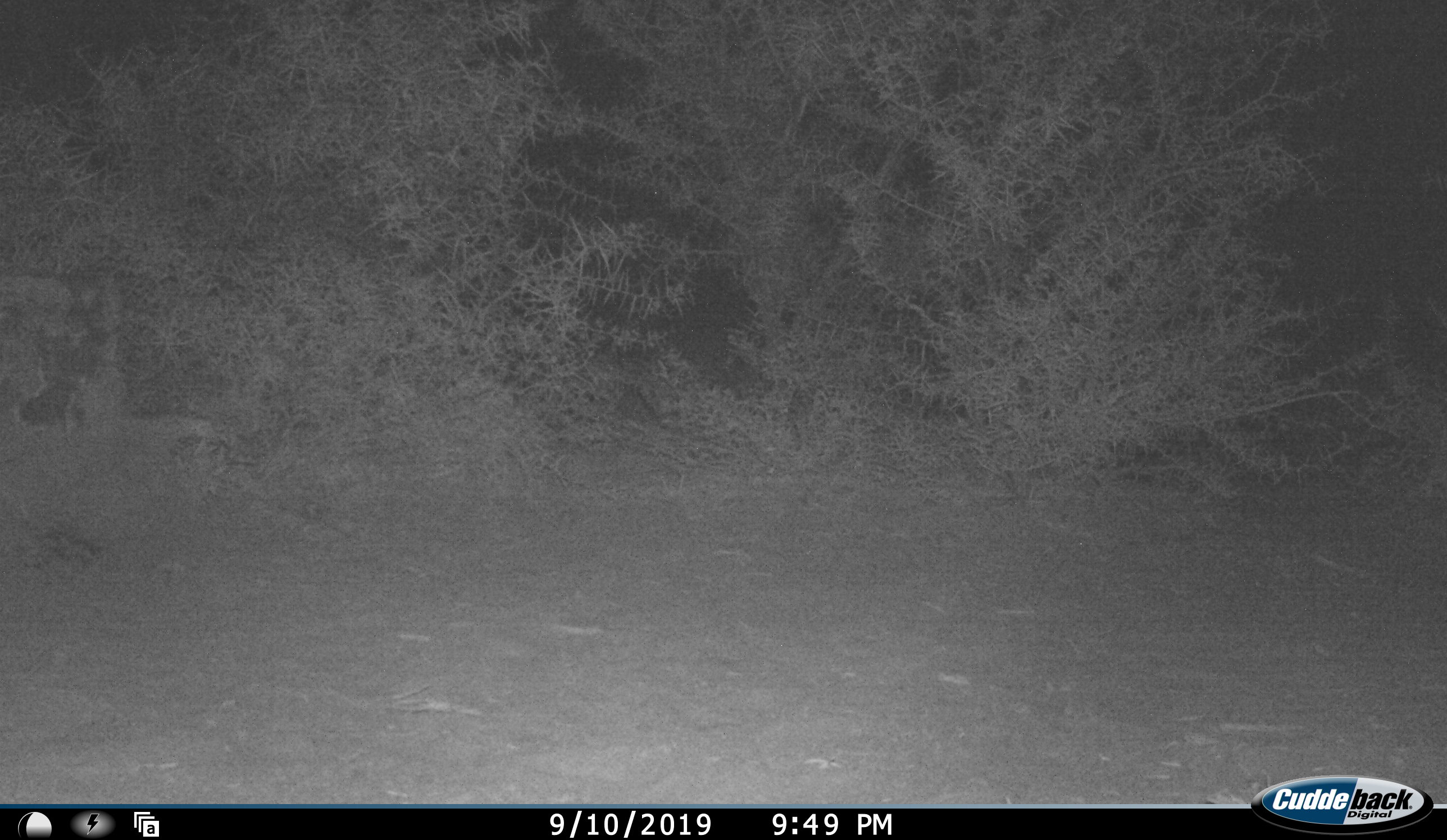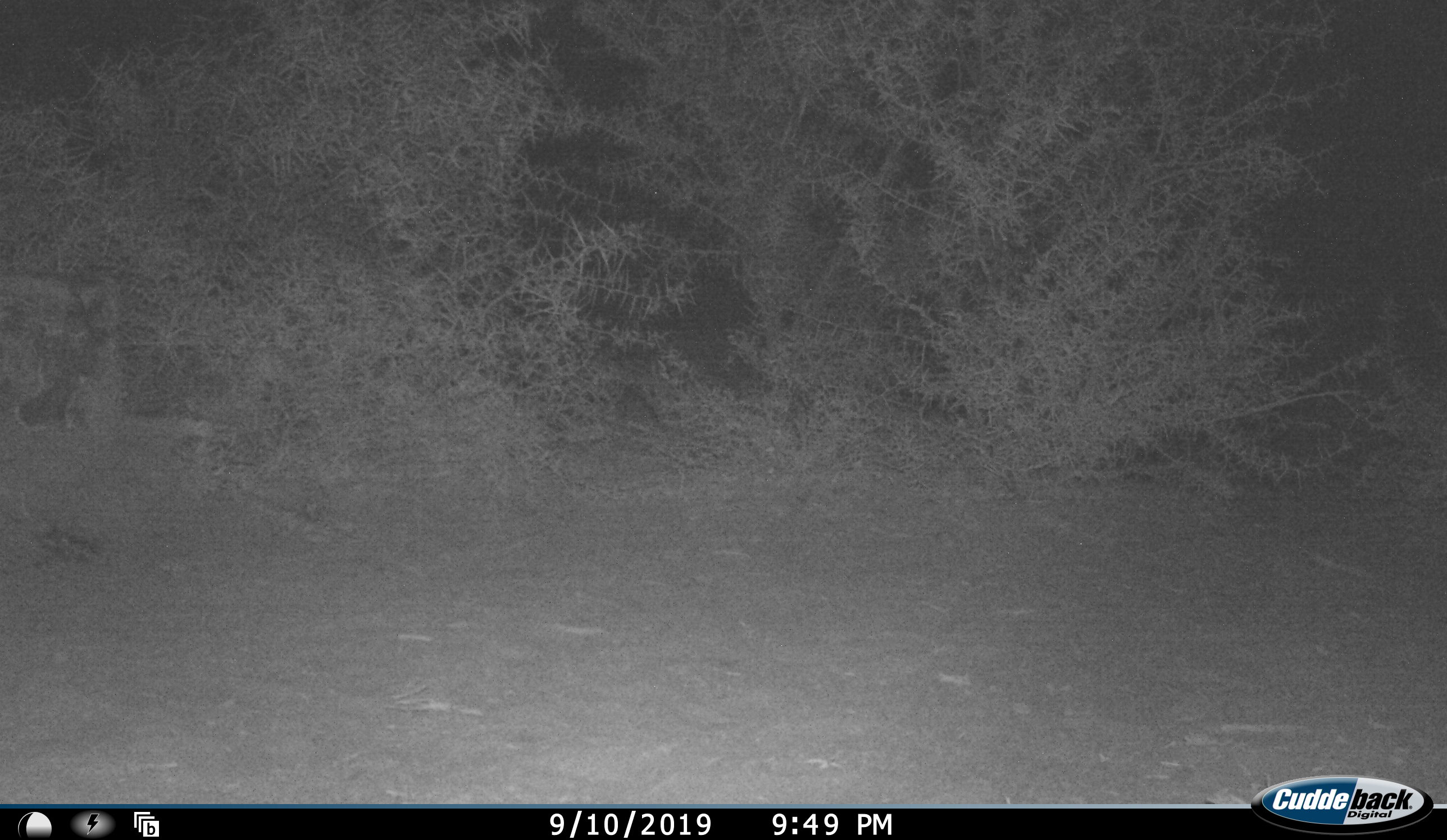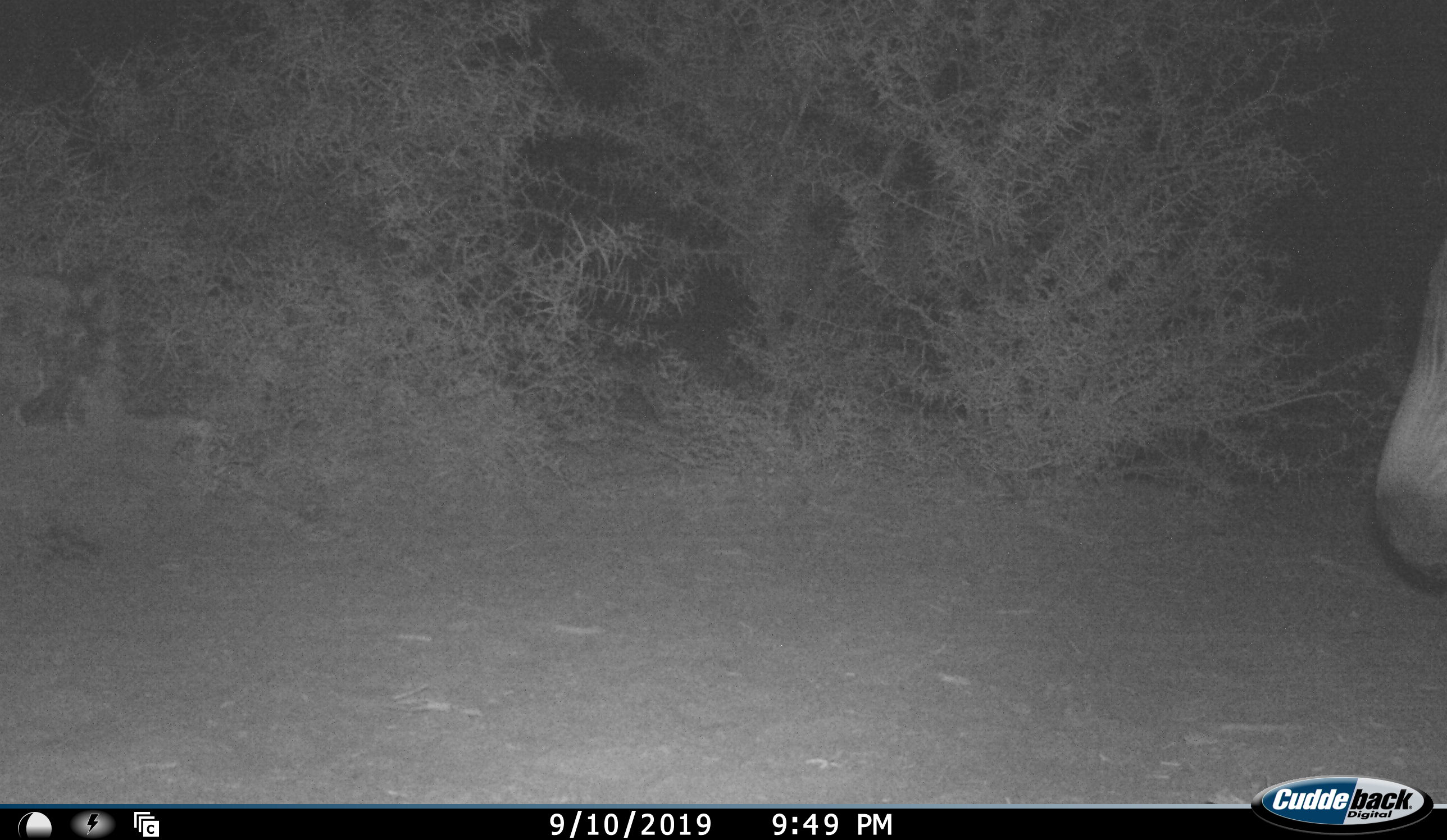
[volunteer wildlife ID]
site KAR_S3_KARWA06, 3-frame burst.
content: unidentified animal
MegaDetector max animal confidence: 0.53